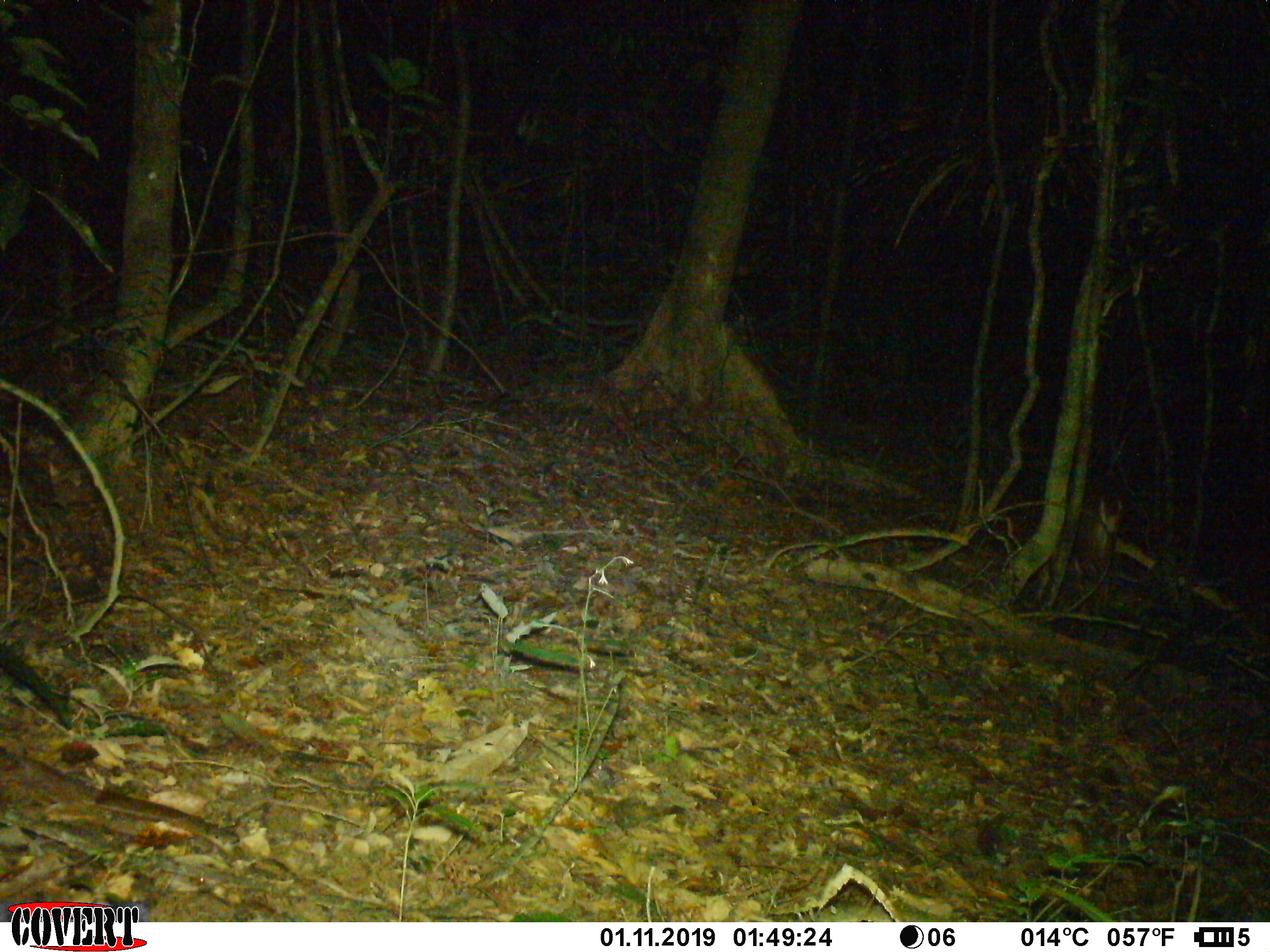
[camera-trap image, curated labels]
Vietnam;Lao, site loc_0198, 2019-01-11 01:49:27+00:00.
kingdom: Animalia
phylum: Chordata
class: Mammalia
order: Artiodactyla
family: Cervidae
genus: Muntiacus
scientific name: Muntiacus vuquangensis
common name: large-antlered muntjac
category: large antlered muntjac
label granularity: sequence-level